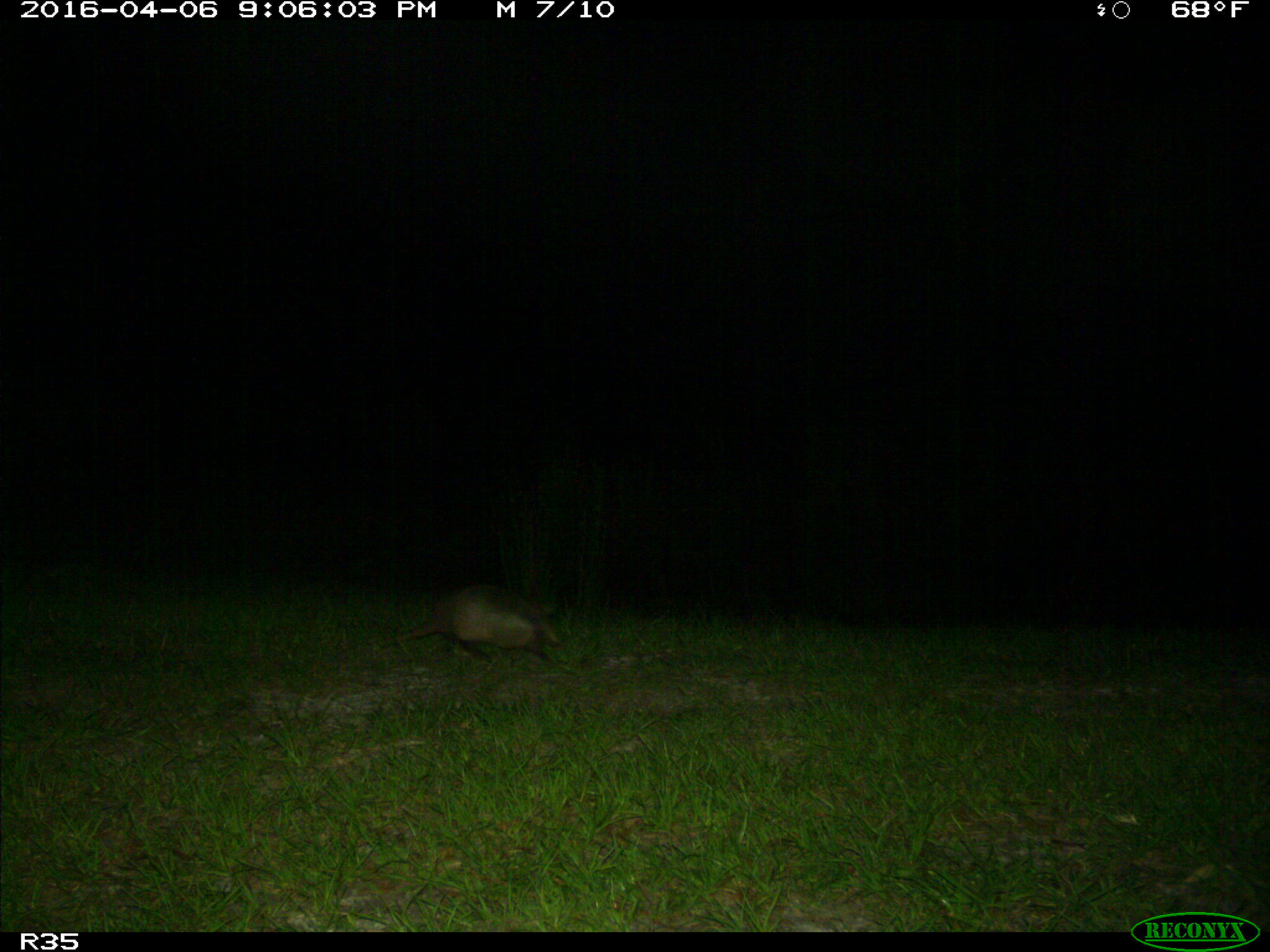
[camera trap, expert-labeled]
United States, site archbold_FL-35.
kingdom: Animalia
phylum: Chordata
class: Mammalia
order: Cingulata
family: Dasypodidae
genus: Dasypus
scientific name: Dasypus novemcinctus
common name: nine-banded armadillo